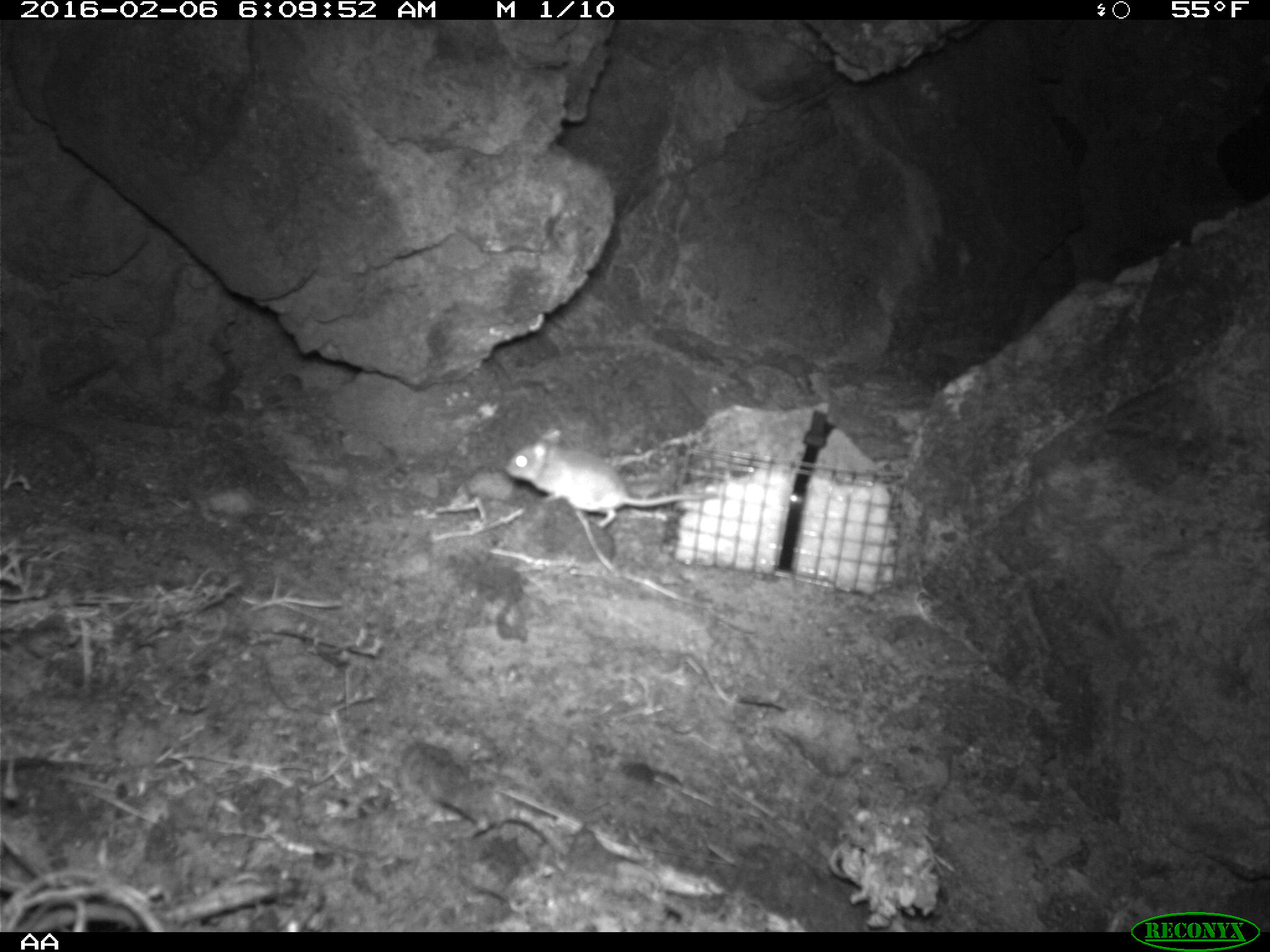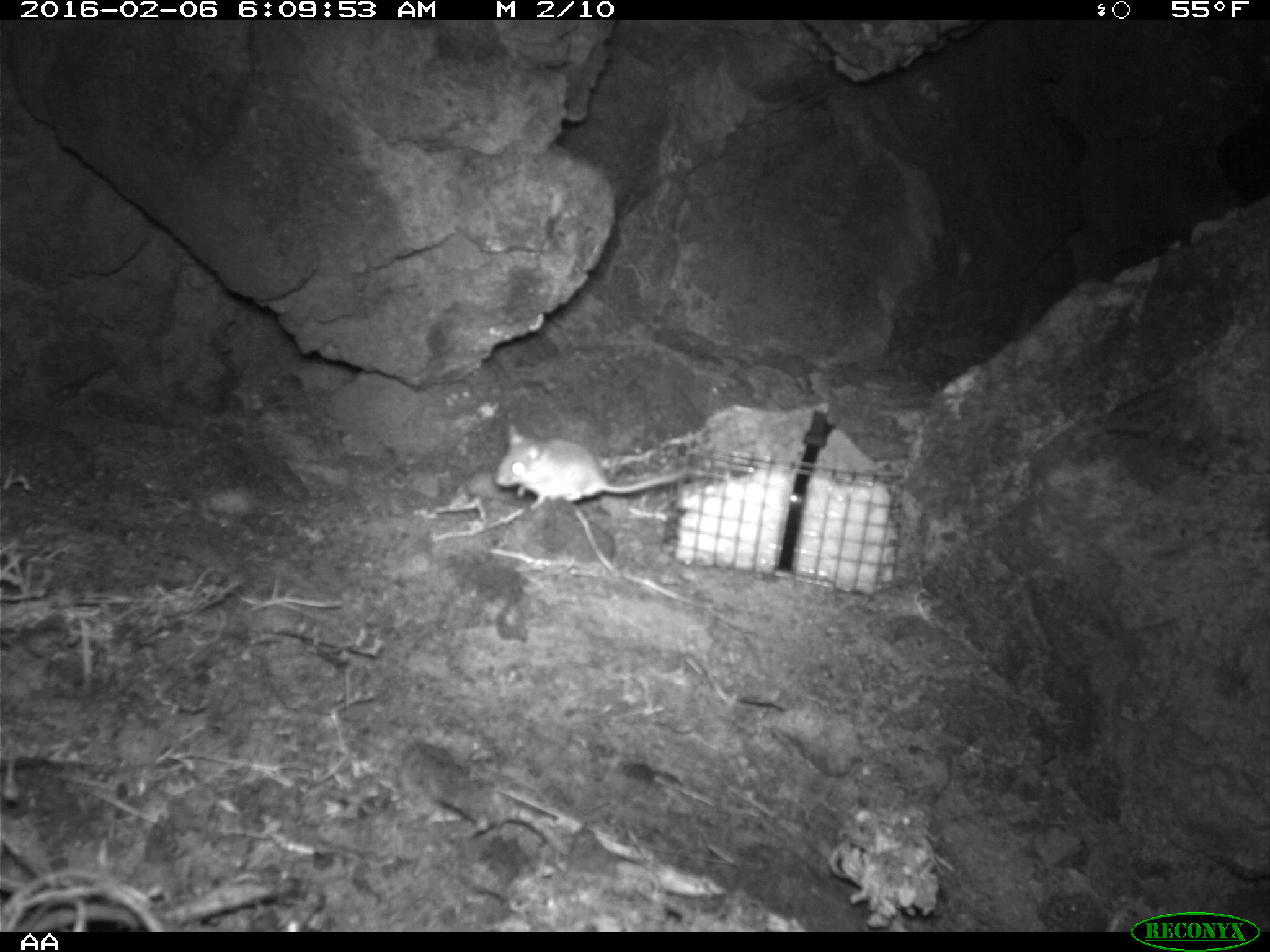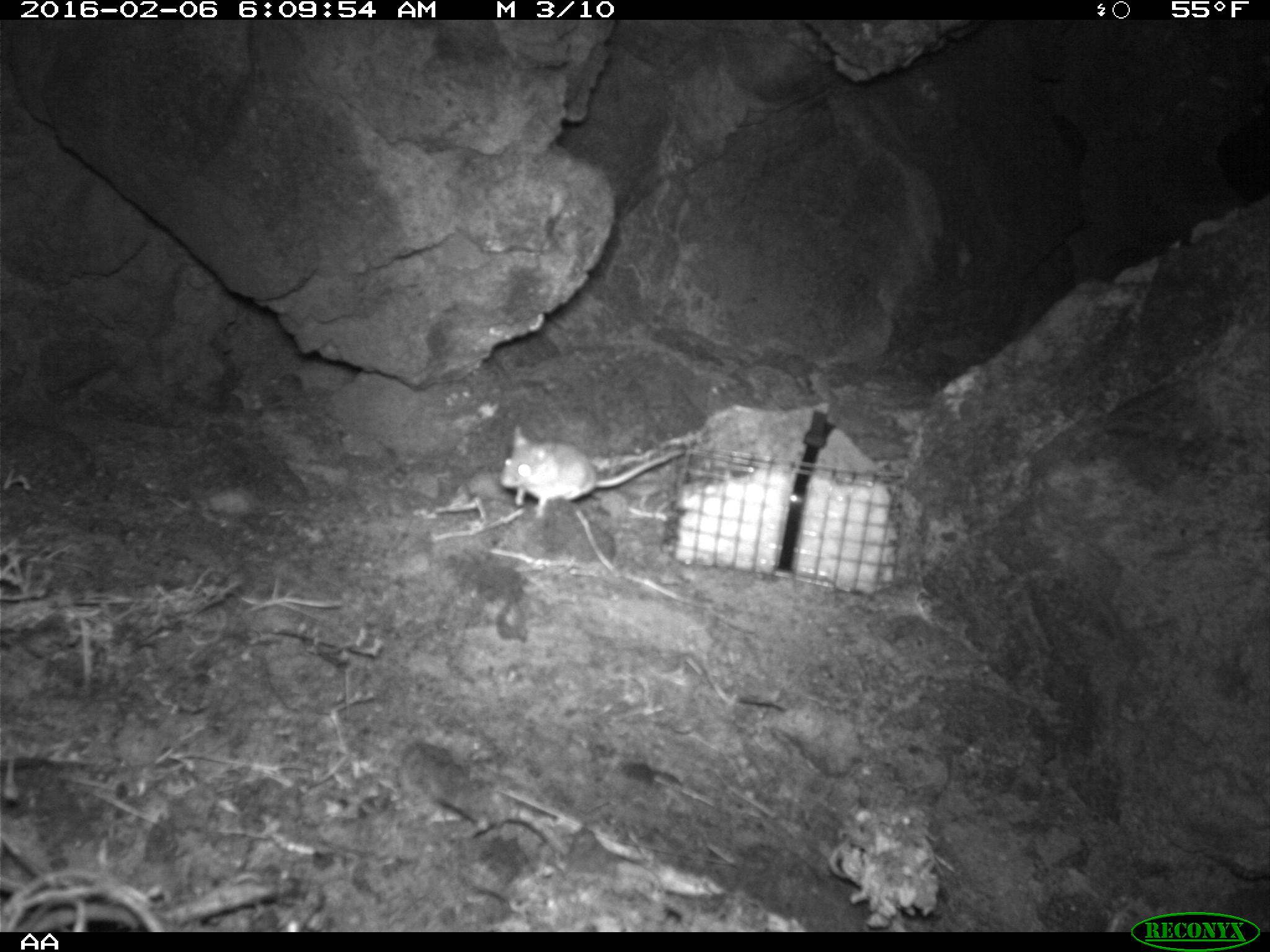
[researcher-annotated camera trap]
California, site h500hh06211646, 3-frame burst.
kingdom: Animalia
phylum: Chordata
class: Mammalia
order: Rodentia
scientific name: Rodentia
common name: rodent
Rodent (Rodentia).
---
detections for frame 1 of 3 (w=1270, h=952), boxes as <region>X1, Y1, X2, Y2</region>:
rodent: <region>504, 426, 717, 530</region>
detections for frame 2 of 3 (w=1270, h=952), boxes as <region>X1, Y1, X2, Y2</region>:
rodent: <region>497, 422, 693, 509</region>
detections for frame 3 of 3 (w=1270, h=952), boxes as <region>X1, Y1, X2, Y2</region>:
rodent: <region>500, 425, 691, 519</region>